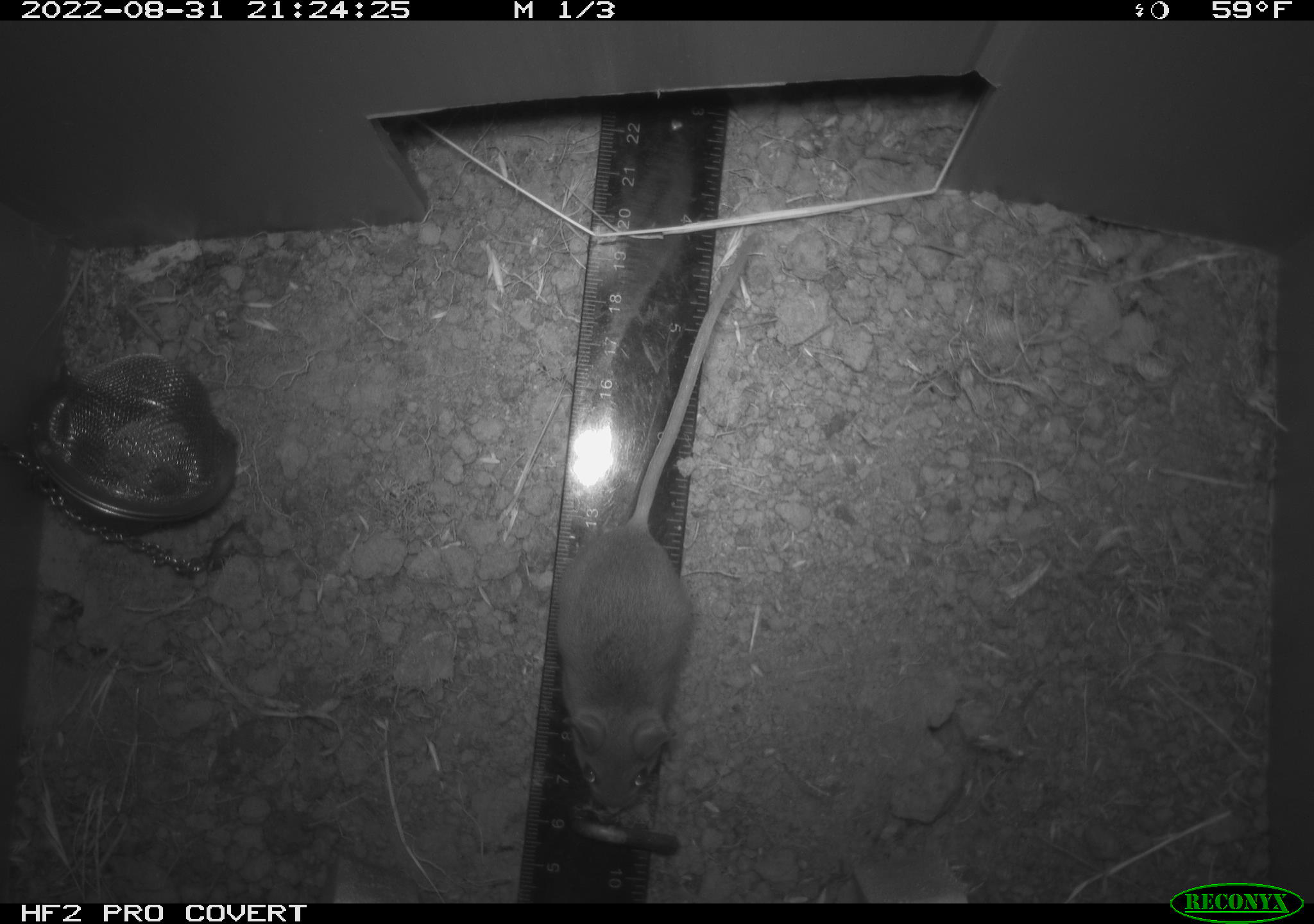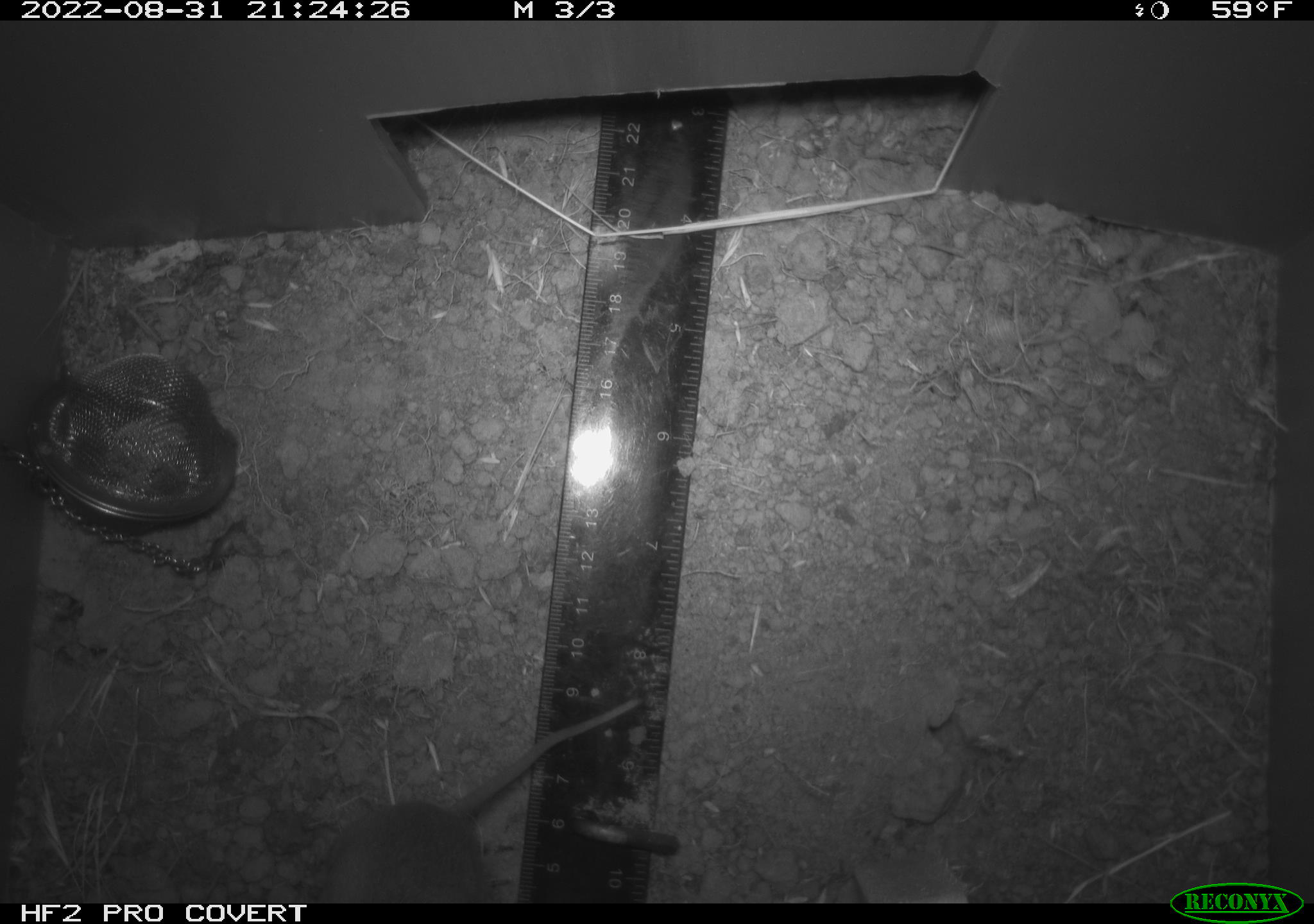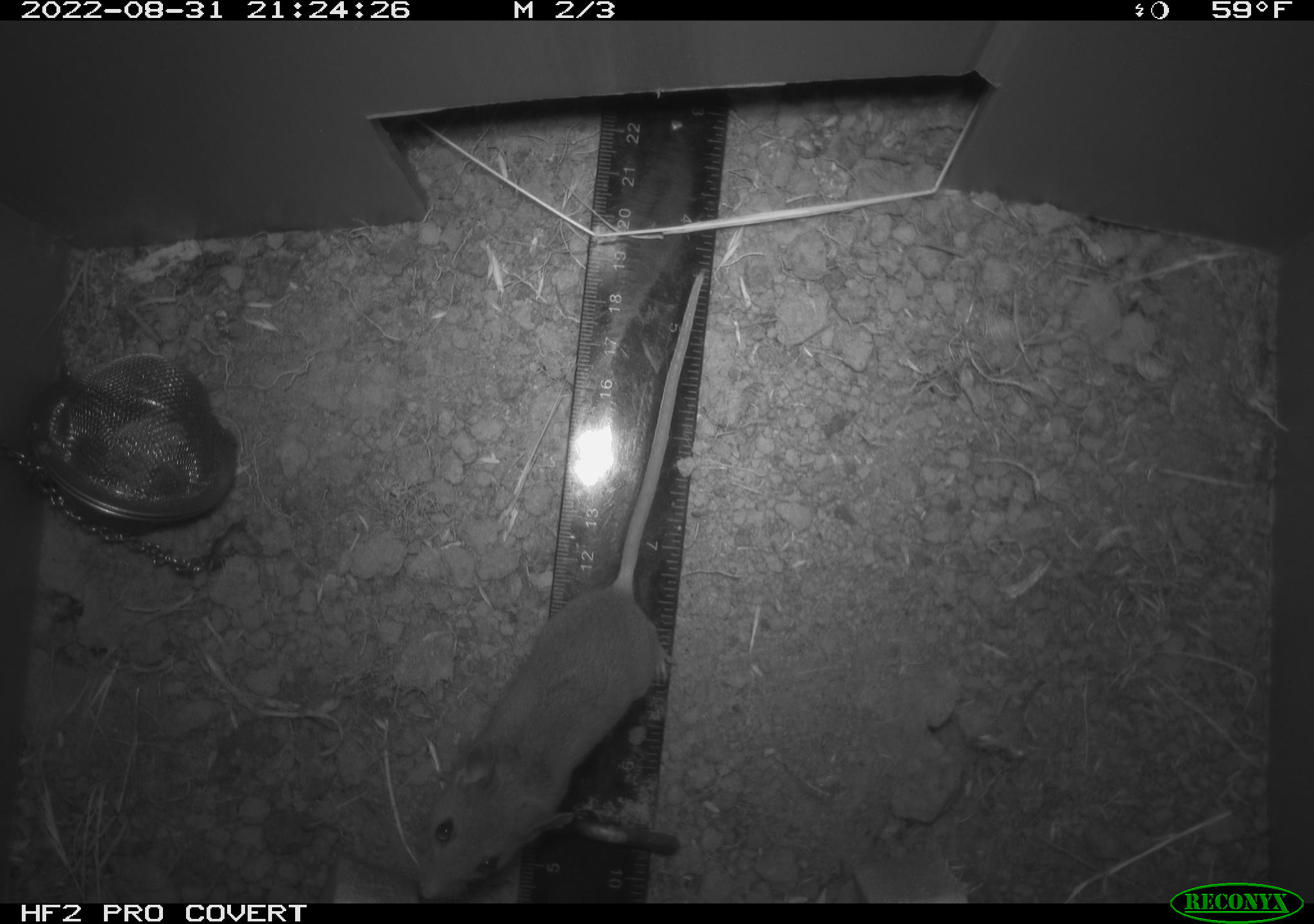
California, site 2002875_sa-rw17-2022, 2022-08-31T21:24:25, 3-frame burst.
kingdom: Animalia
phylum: Chordata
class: Mammalia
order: Rodentia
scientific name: Rodentia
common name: mouse species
Mouse species (Rodentia).